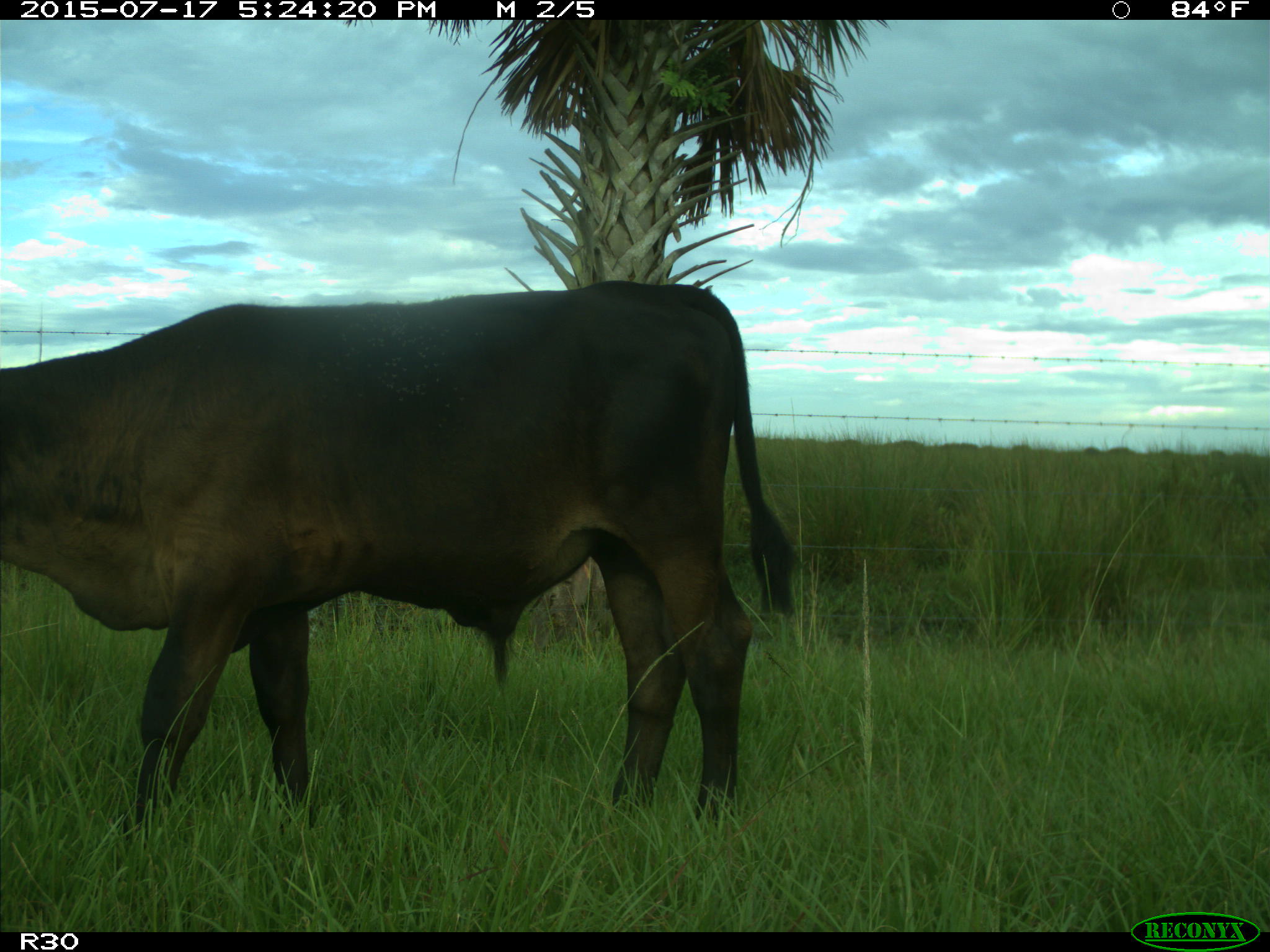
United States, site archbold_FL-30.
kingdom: Animalia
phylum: Chordata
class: Mammalia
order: Artiodactyla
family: Bovidae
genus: Bos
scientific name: Bos taurus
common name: domestic cow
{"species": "Bos taurus (domestic cow)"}